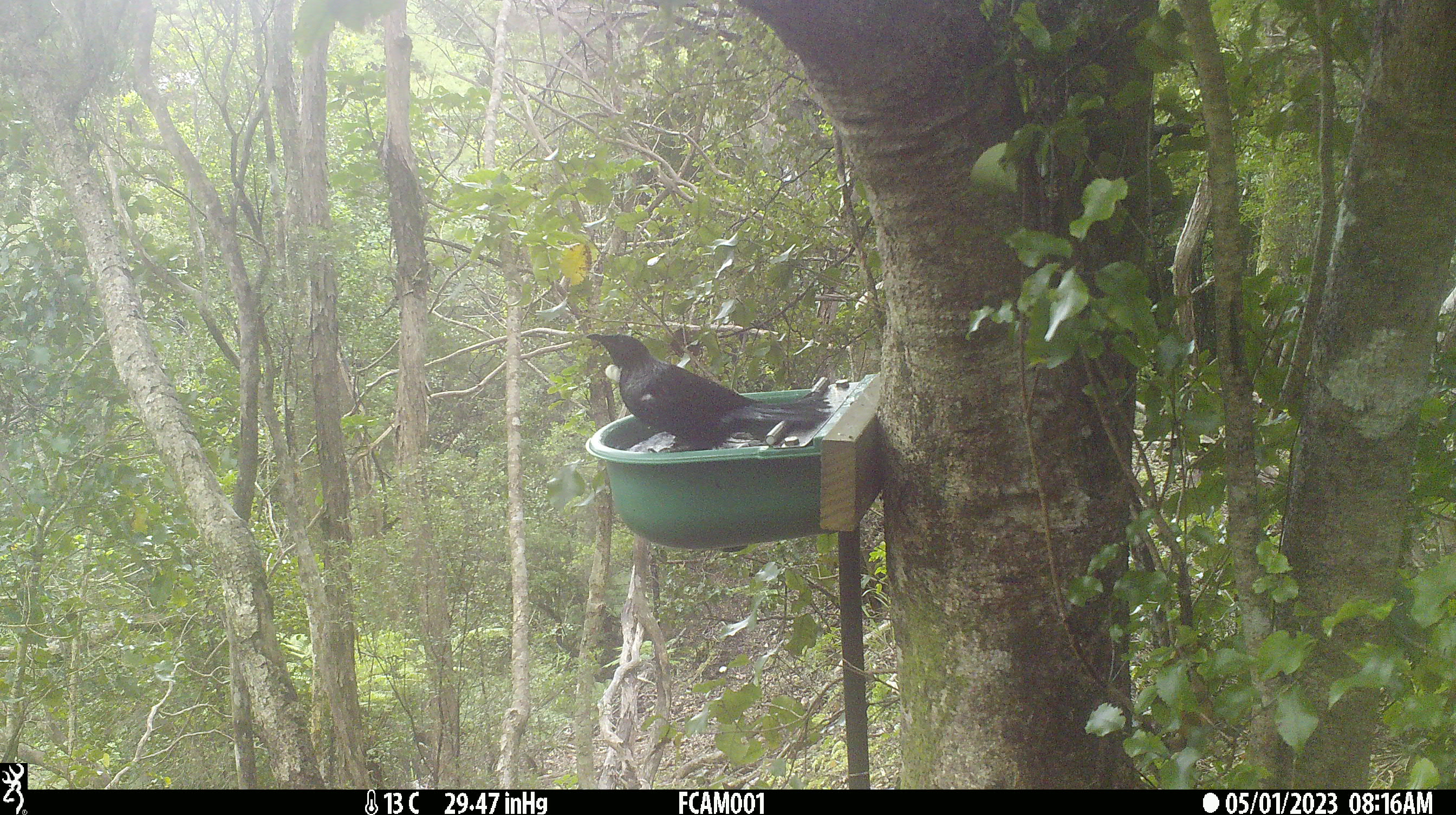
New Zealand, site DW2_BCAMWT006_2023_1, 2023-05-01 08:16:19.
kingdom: Animalia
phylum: Chordata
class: Aves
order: Passeriformes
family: Meliphagidae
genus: Prosthemadera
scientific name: Prosthemadera novaeseelandiae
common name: tui